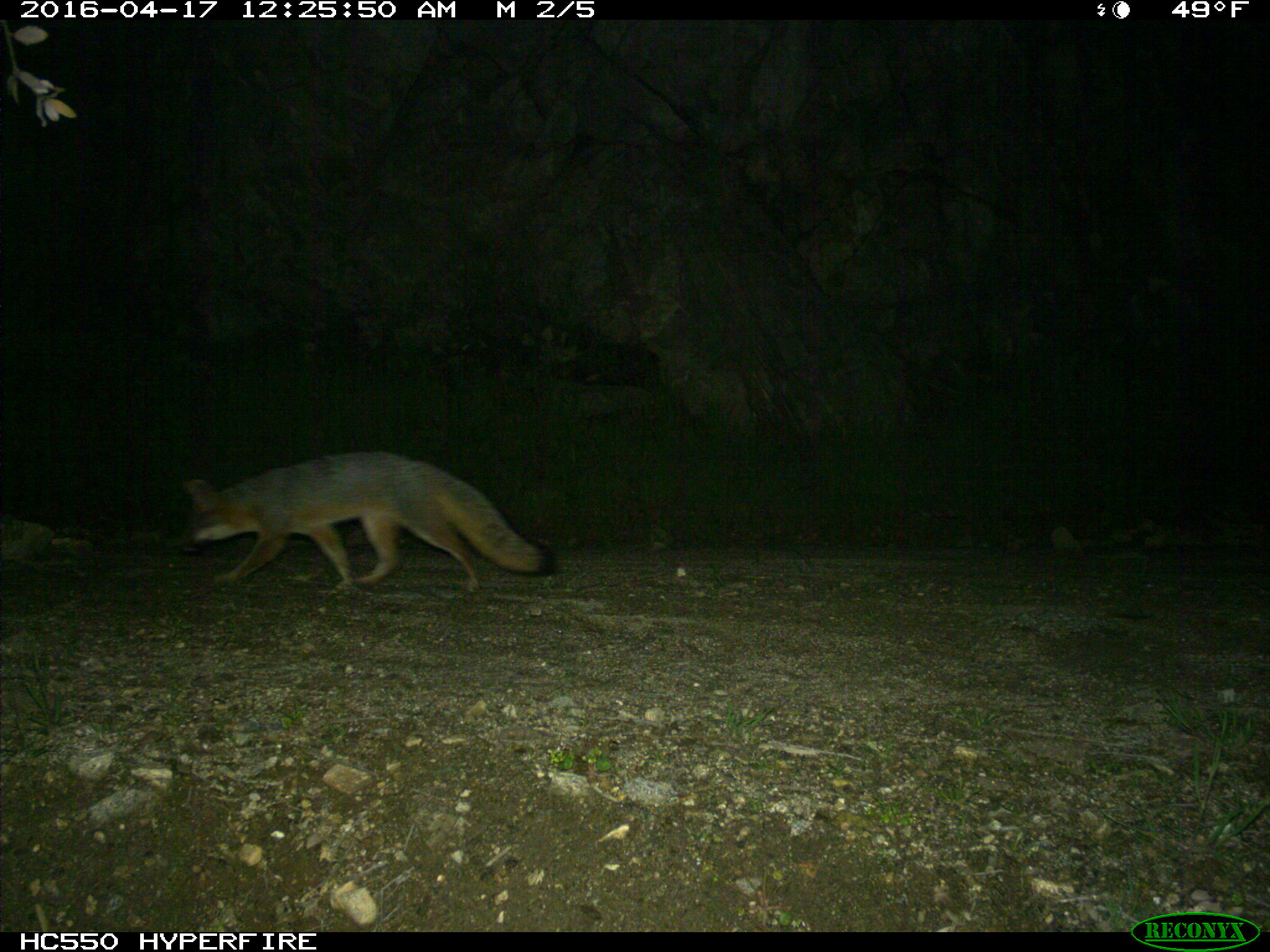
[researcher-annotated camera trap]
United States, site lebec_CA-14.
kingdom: Animalia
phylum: Chordata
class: Mammalia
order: Carnivora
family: Canidae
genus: Urocyon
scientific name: Urocyon cinereoargenteus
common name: gray fox